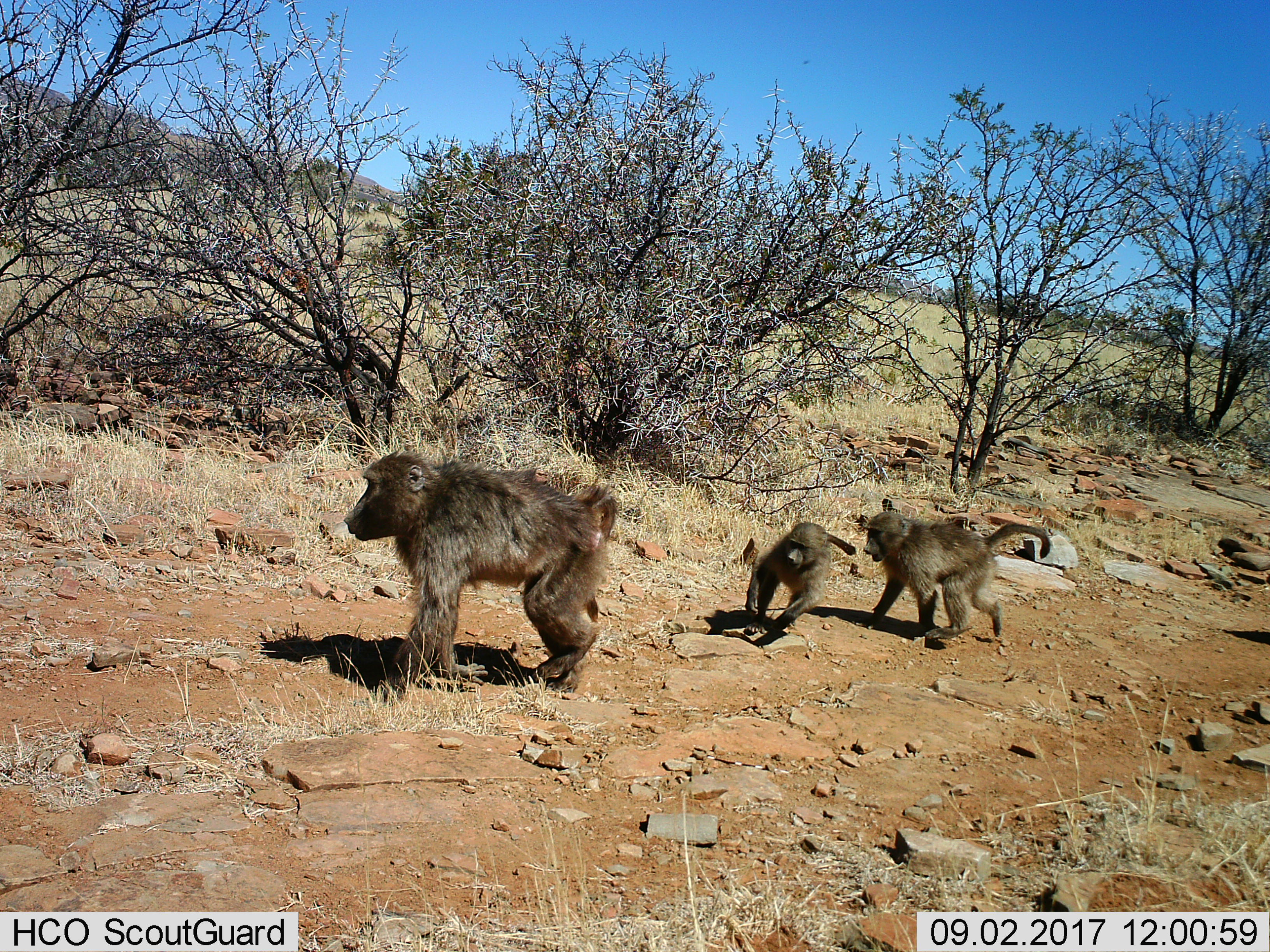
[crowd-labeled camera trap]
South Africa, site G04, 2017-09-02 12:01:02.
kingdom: Animalia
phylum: Chordata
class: Mammalia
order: Primates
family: Cercopithecidae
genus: Papio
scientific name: Papio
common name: baboon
Baboon (Papio), count 3. Behavior (volunteer vote fractions): standing 30%, resting 0%, moving 100%, interacting 40%. Young present (vote fraction): 100%. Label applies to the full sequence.